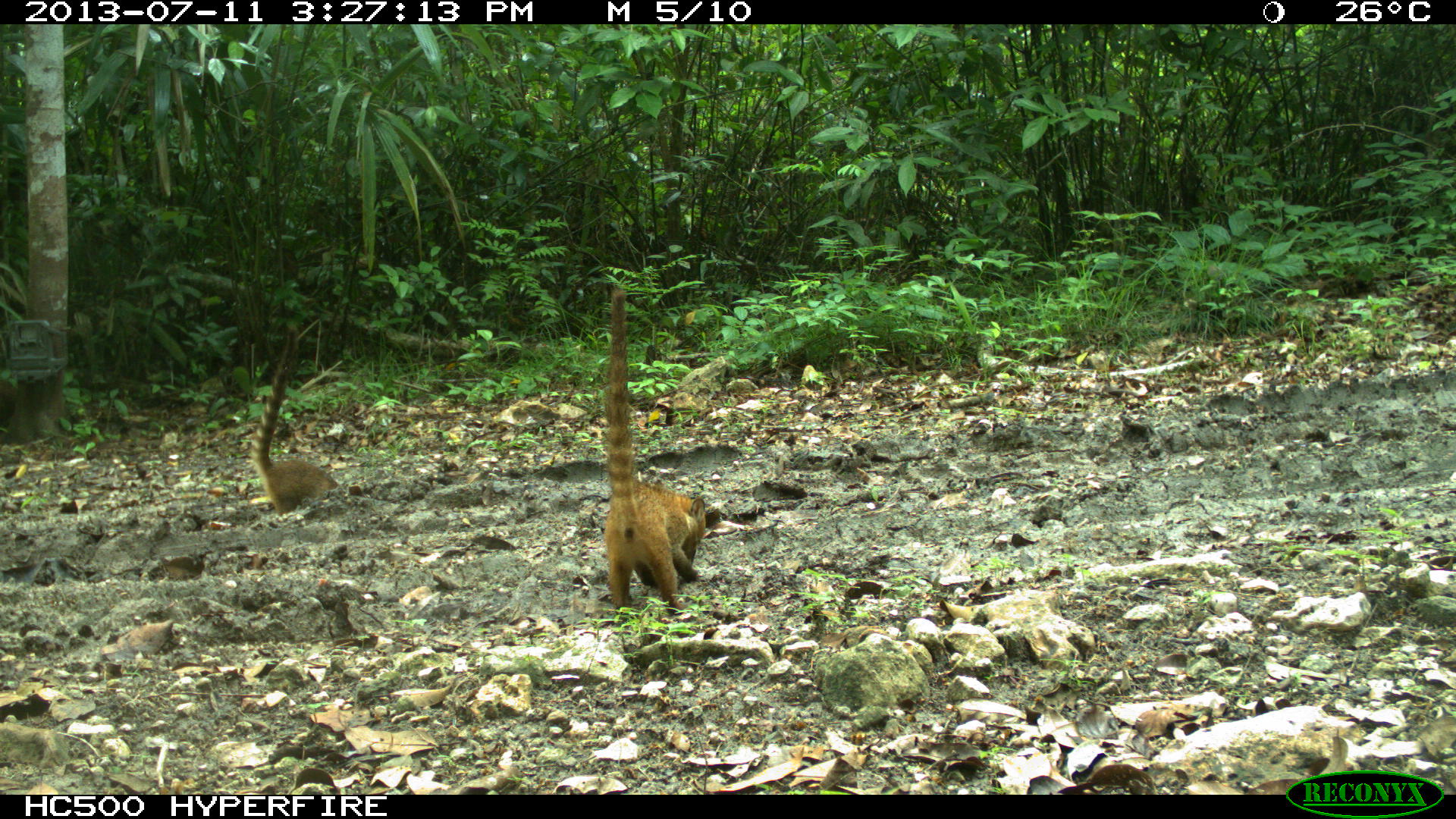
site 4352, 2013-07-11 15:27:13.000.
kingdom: Animalia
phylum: Chordata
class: Mammalia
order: Carnivora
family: Procyonidae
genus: Nasua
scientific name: Nasua narica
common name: white-nosed coati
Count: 8.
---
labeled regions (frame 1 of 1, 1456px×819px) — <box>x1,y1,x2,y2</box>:
nasua narica: <box>603,288,706,613</box>; <box>254,326,338,514</box>